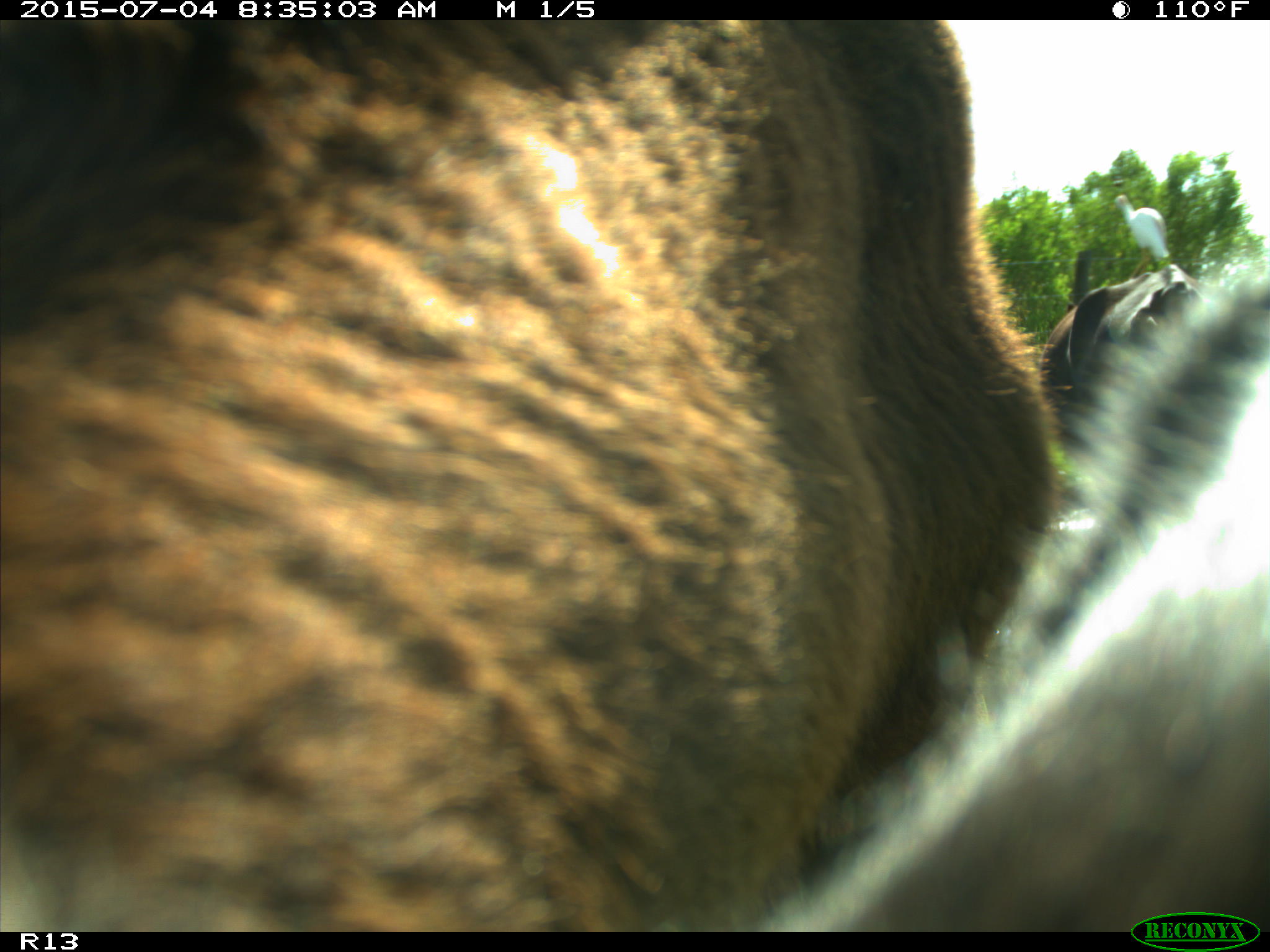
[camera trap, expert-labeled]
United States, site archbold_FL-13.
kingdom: Animalia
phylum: Chordata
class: Mammalia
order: Artiodactyla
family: Bovidae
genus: Bos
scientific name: Bos taurus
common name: domestic cow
Bos taurus (domestic cow).